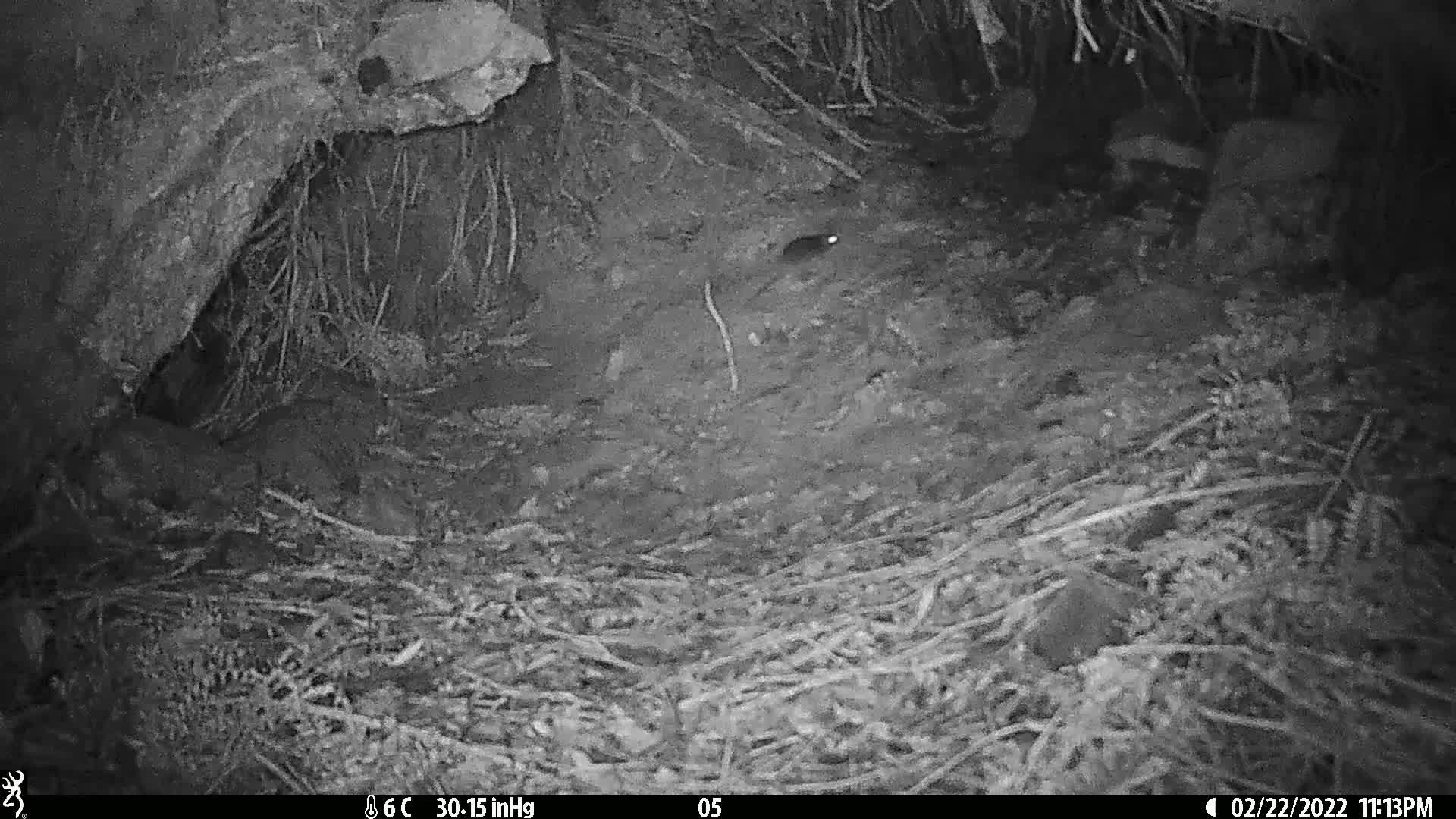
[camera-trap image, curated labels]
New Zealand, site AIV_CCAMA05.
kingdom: Animalia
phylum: Chordata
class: Mammalia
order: Rodentia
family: Muridae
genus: Mus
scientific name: Mus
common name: mouse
Mouse (Mus).